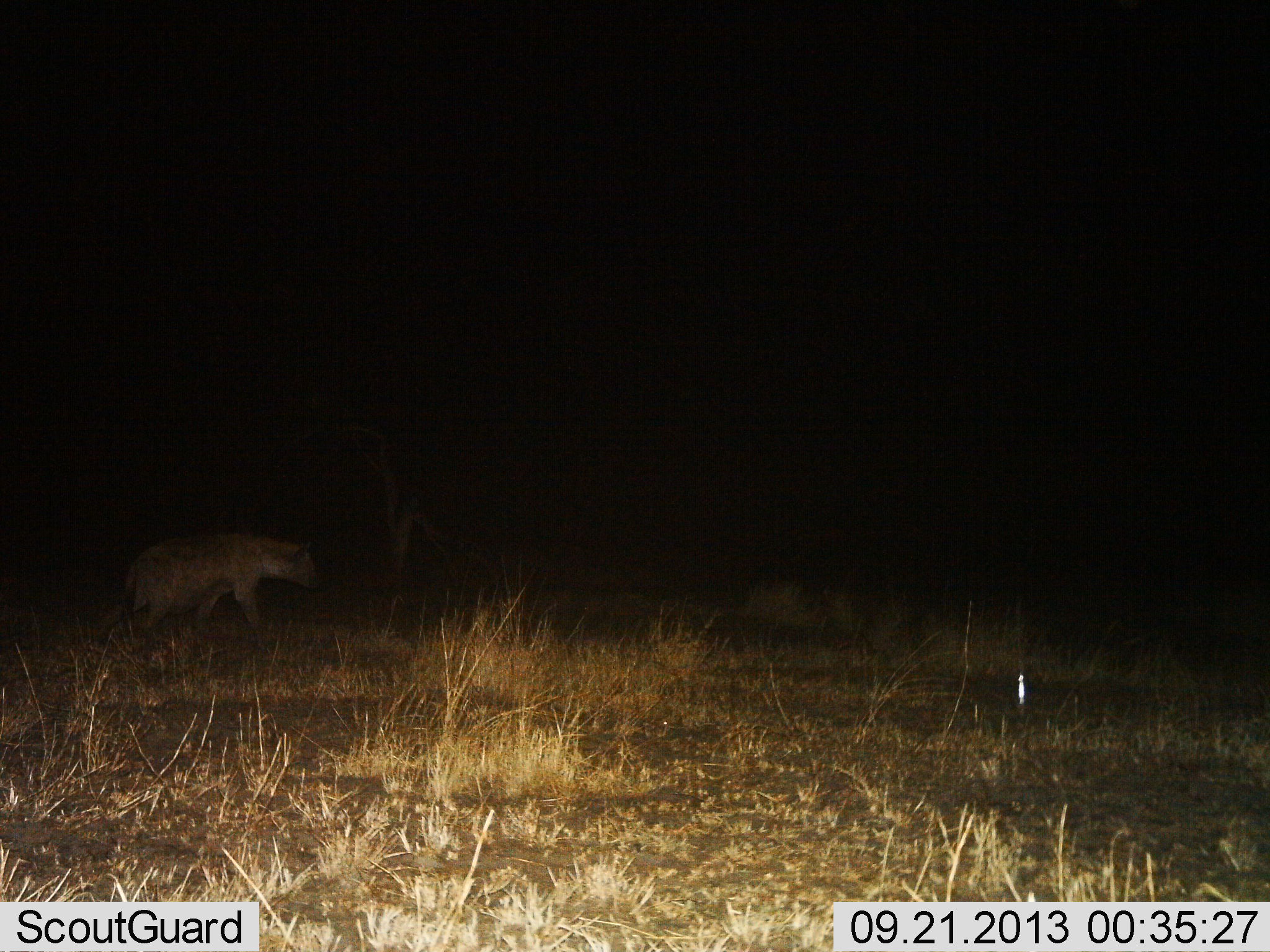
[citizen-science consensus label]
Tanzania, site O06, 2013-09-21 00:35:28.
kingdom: Animalia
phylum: Chordata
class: Mammalia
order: Carnivora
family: Hyaenidae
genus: Crocuta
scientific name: Crocuta crocuta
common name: spotted hyena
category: hyenaspotted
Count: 1.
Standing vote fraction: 20%.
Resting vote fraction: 0%.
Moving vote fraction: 90%.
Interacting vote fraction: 0%.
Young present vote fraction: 0%.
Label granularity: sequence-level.